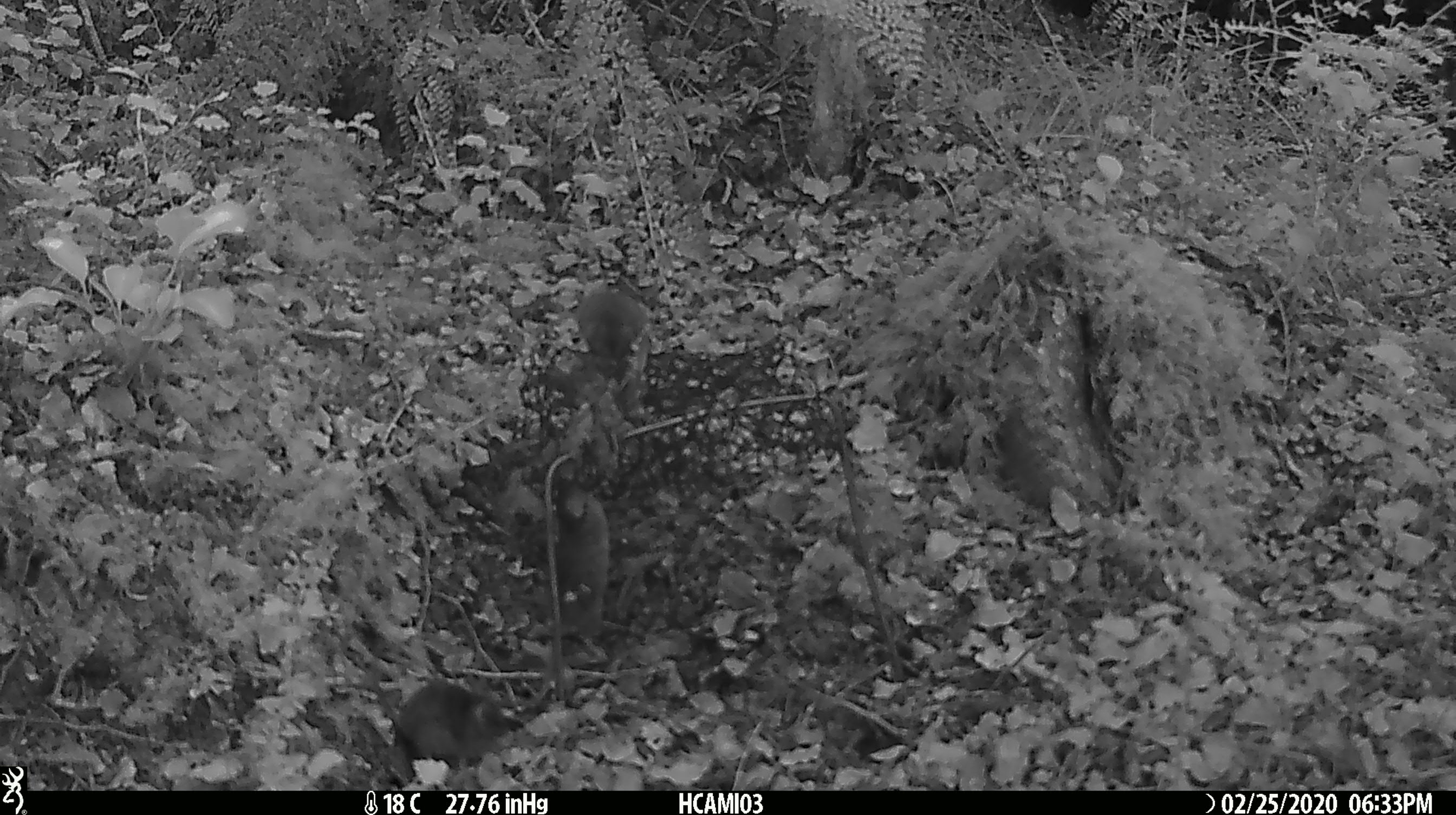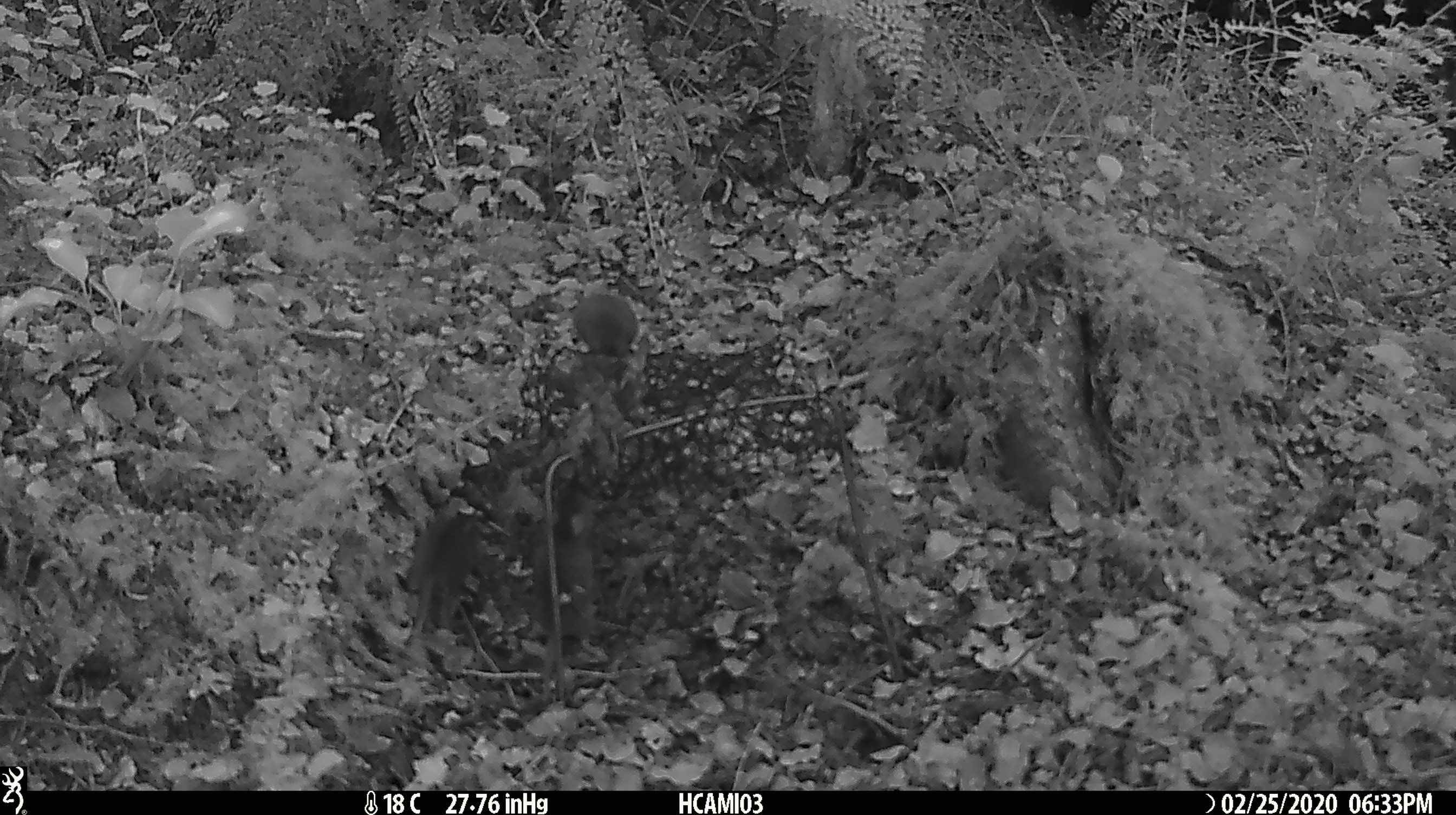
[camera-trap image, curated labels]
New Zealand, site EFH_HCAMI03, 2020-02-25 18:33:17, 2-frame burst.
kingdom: Animalia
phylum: Chordata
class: Mammalia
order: Rodentia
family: Muridae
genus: Mus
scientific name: Mus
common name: mouse